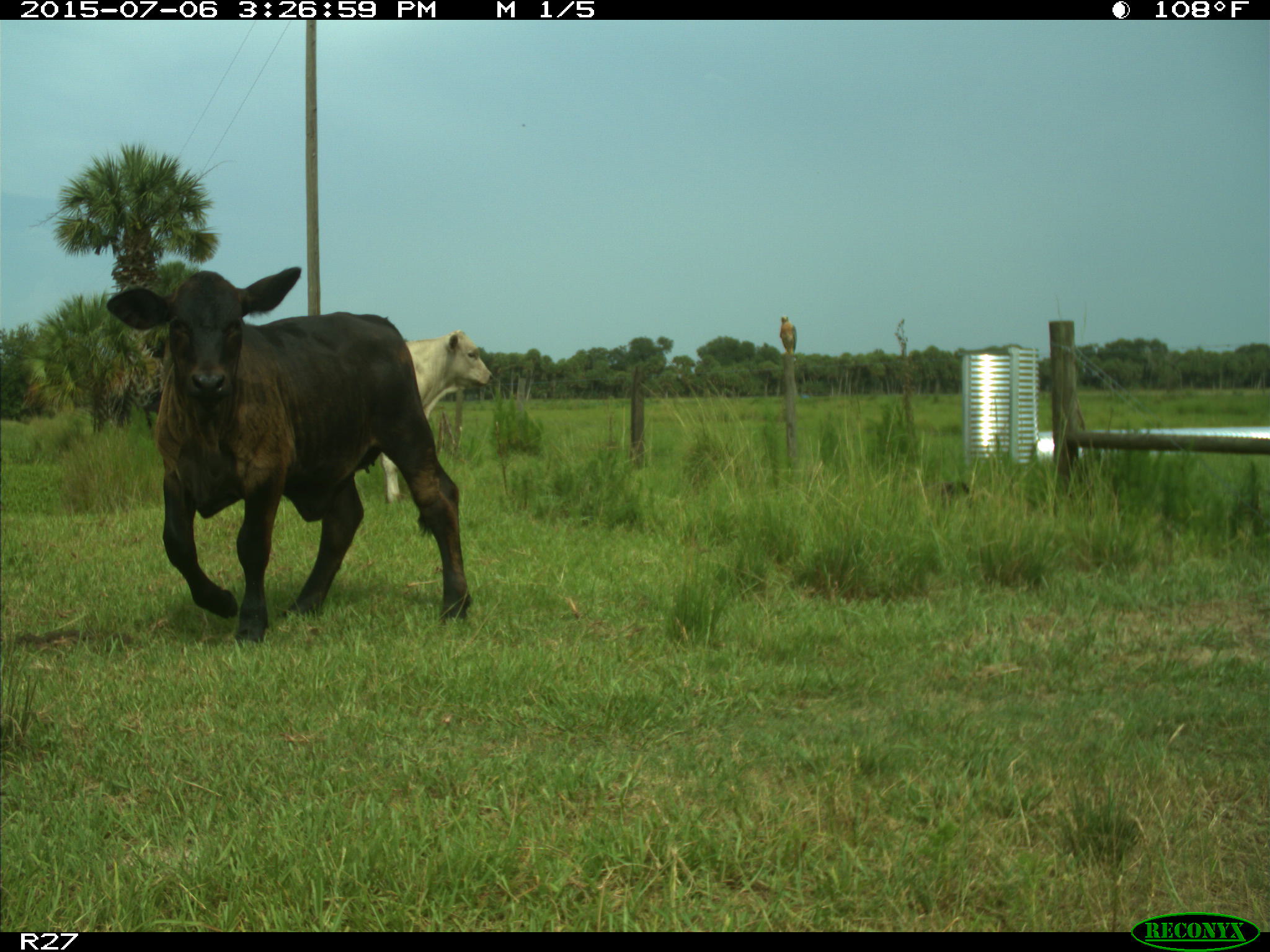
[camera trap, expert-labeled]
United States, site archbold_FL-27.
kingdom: Animalia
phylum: Chordata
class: Mammalia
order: Artiodactyla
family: Bovidae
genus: Bos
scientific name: Bos taurus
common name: domestic cow